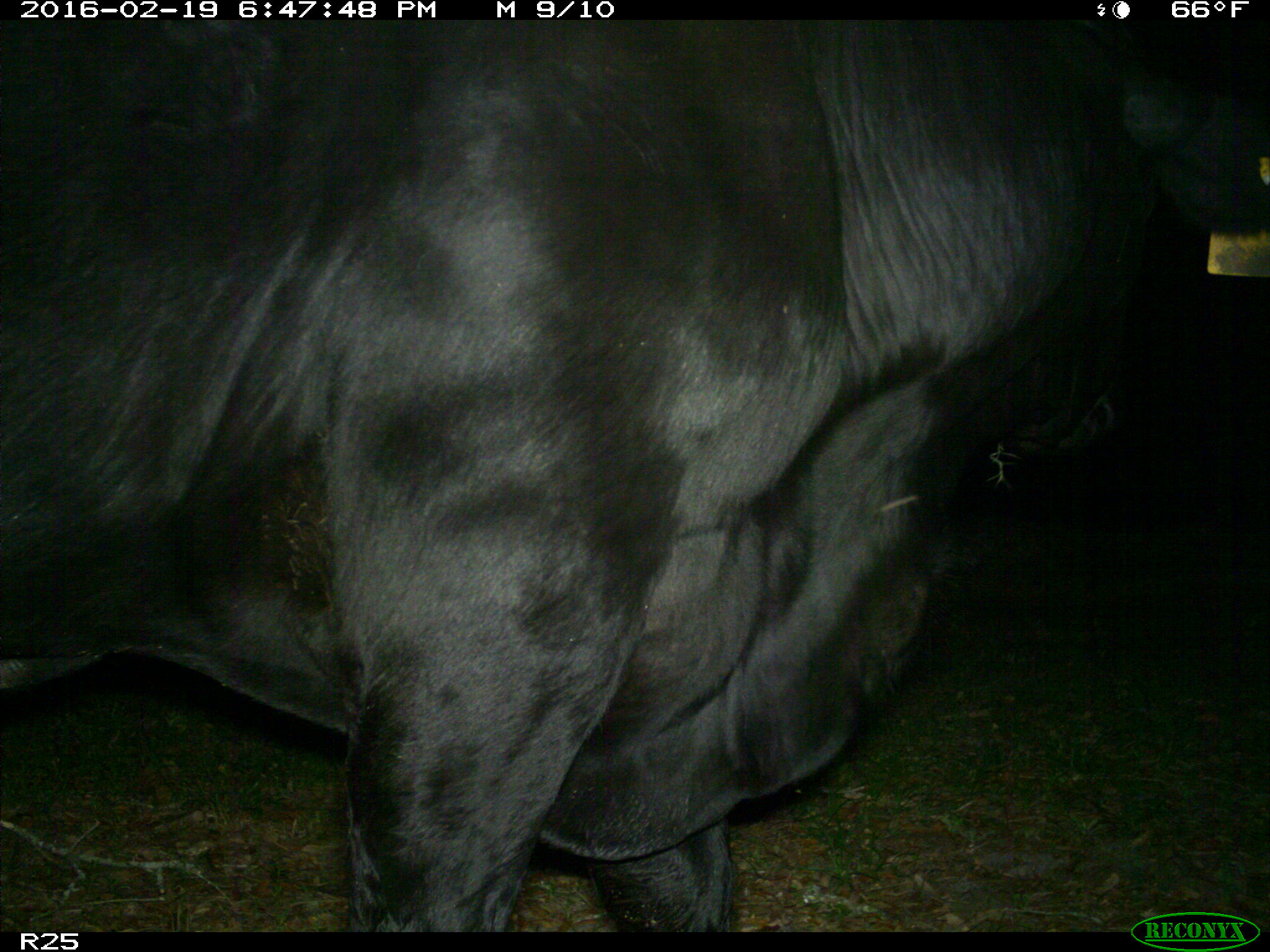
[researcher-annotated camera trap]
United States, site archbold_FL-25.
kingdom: Animalia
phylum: Chordata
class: Mammalia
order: Artiodactyla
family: Bovidae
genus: Bos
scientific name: Bos taurus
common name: domestic cow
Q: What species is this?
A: Bos taurus (domestic cow).